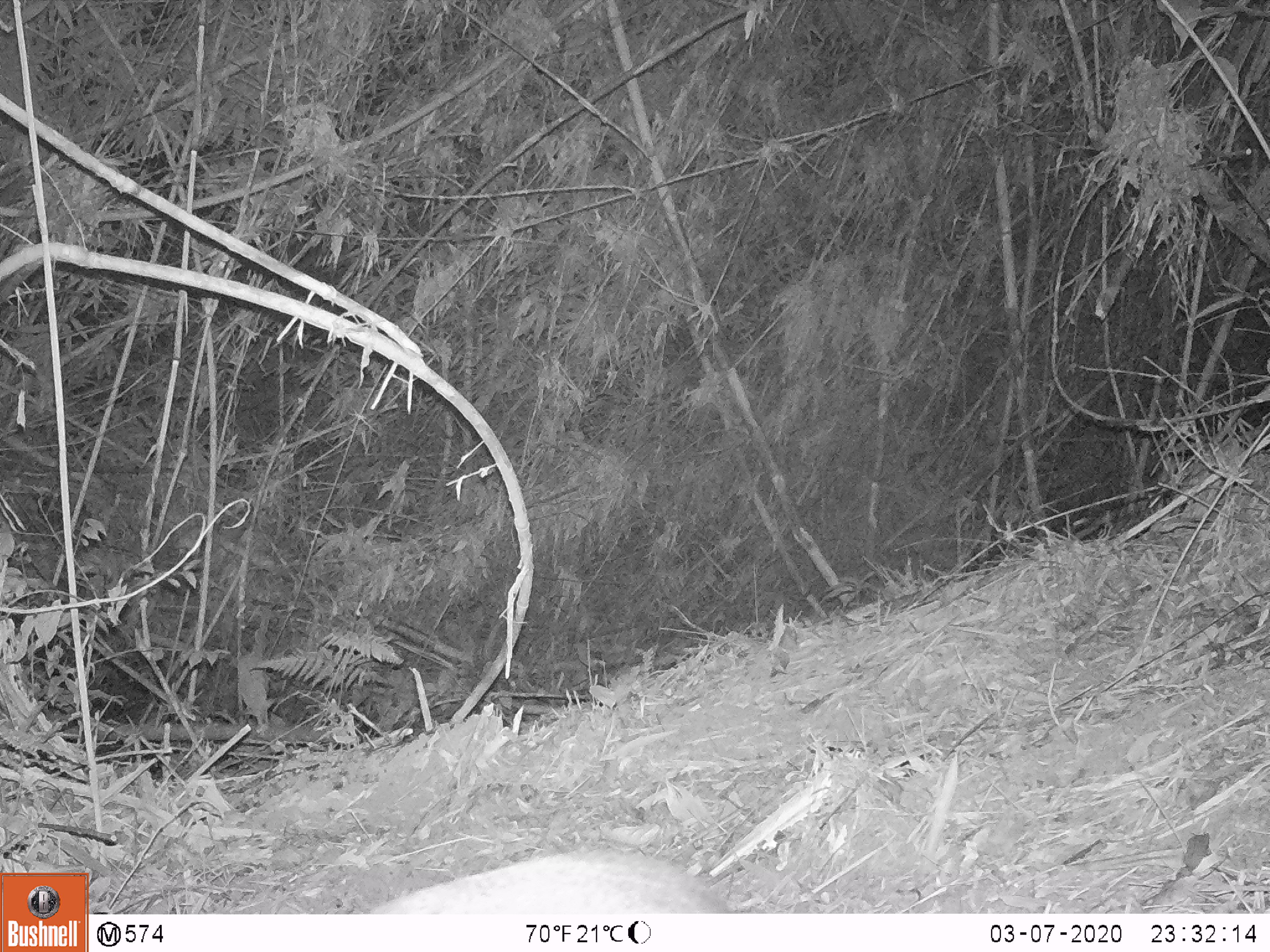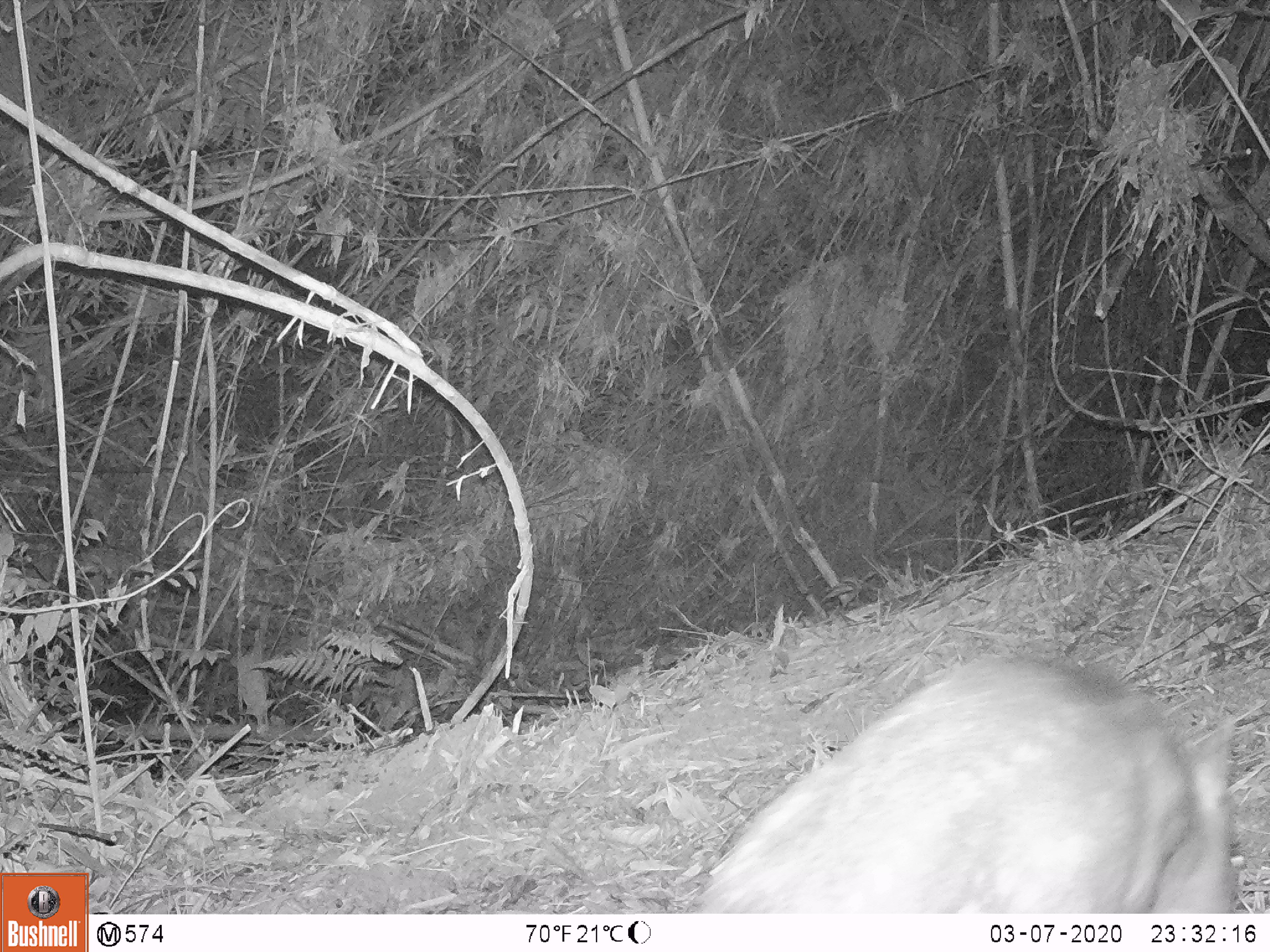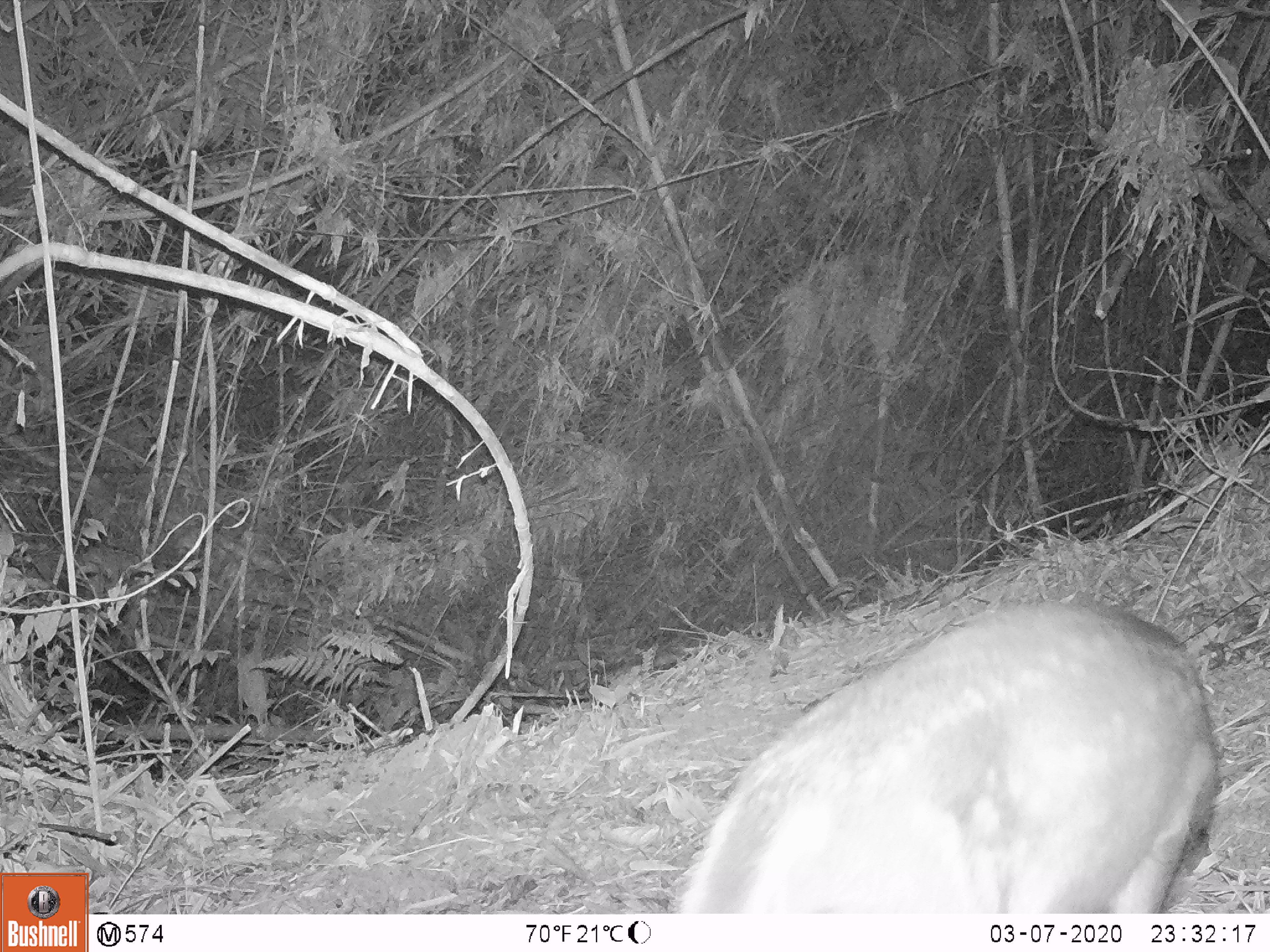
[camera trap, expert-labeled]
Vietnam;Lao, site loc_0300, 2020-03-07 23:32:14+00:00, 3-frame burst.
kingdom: Animalia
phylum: Chordata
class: Mammalia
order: Artiodactyla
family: Cervidae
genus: Muntiacus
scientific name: Muntiacus rooseveltorum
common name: roosevelt's muntjac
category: roosevelts muntjac group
Roosevelts muntjac group (roosevelt's muntjac) (Muntiacus rooseveltorum). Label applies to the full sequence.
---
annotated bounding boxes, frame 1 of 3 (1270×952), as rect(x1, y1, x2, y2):
roosevelts muntjac group: rect(368, 849, 734, 913)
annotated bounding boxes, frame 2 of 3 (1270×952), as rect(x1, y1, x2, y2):
roosevelts muntjac group: rect(693, 651, 1239, 914)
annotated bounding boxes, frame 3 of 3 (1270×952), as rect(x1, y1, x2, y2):
roosevelts muntjac group: rect(665, 602, 1218, 914)